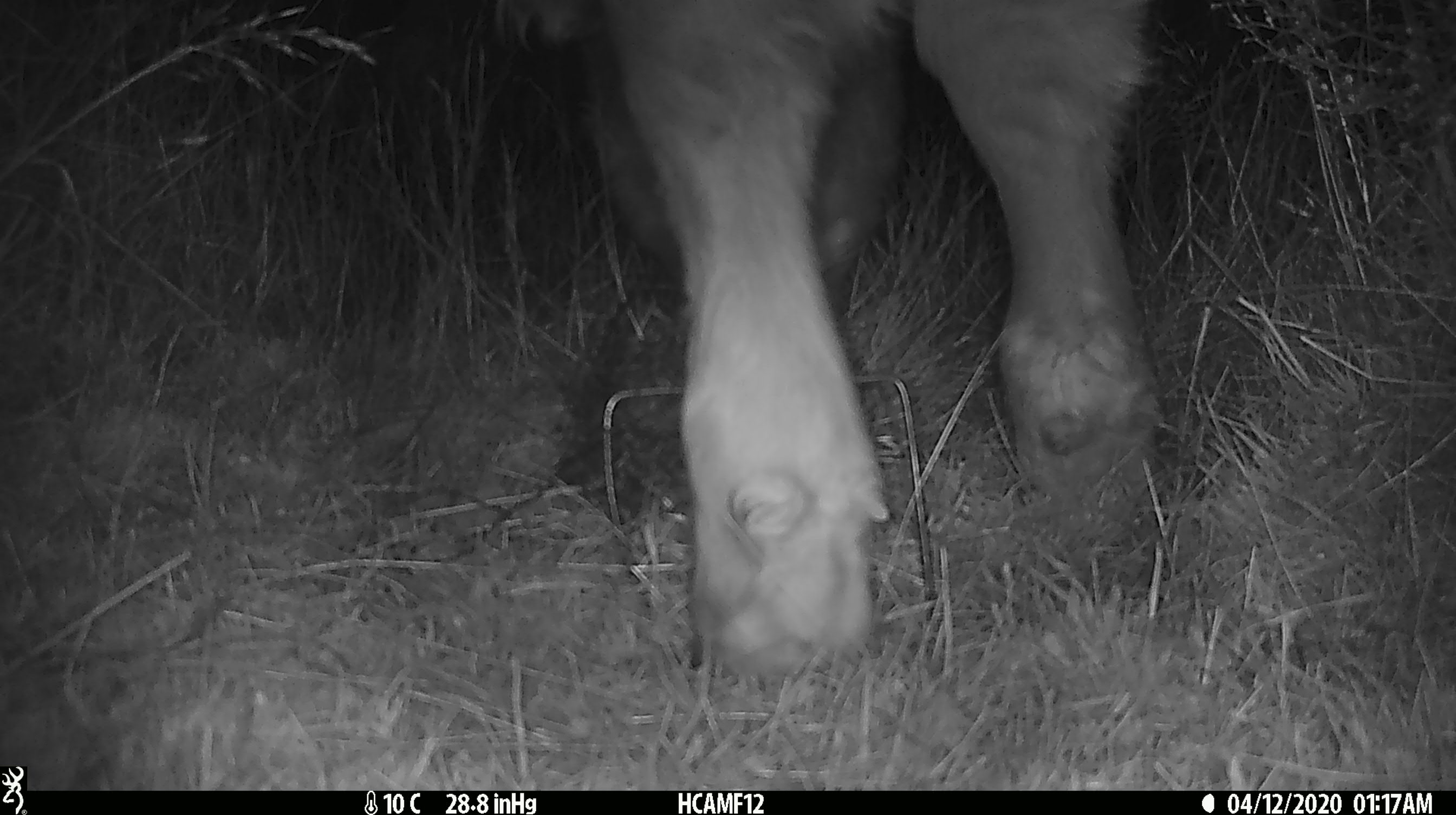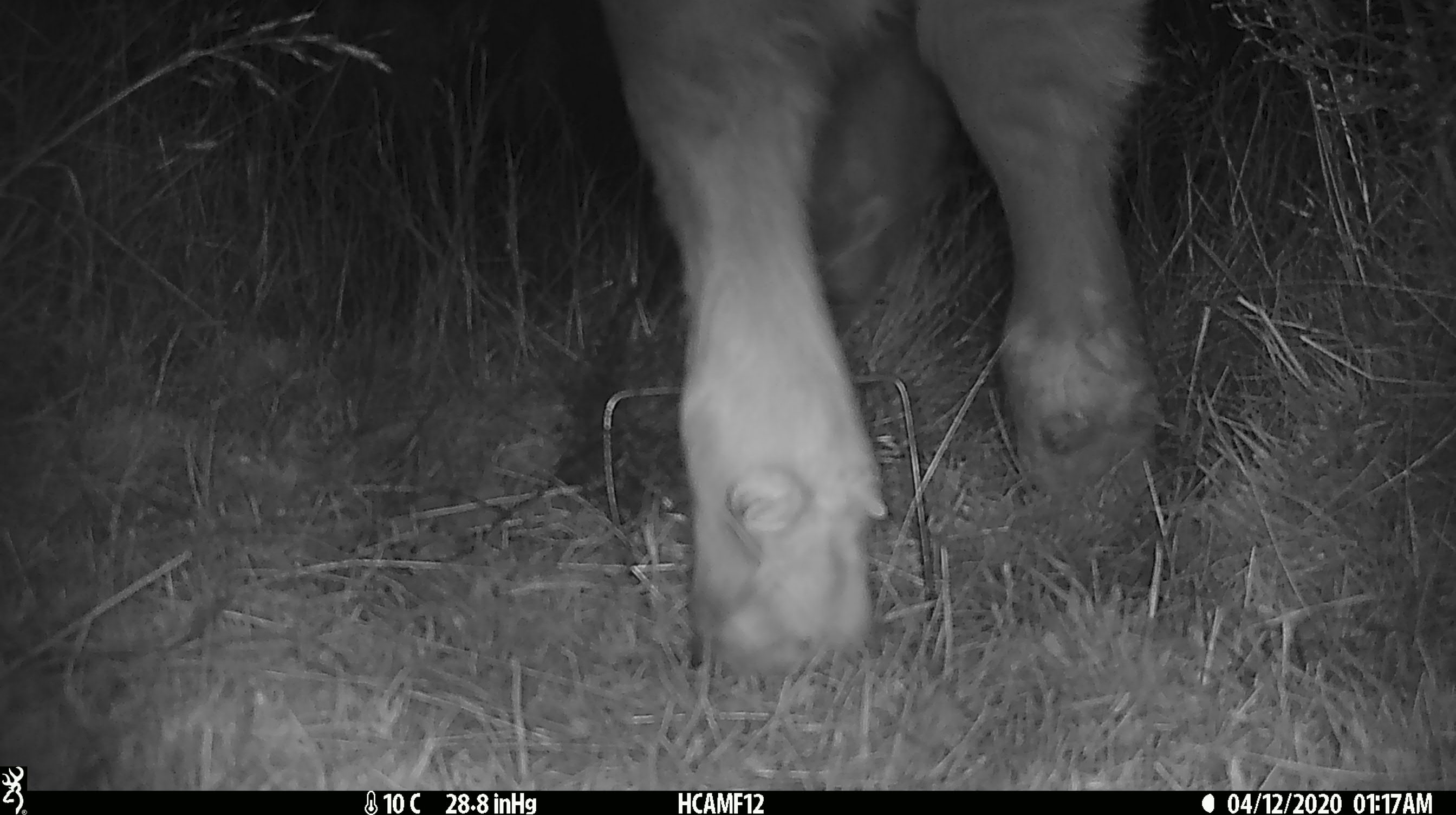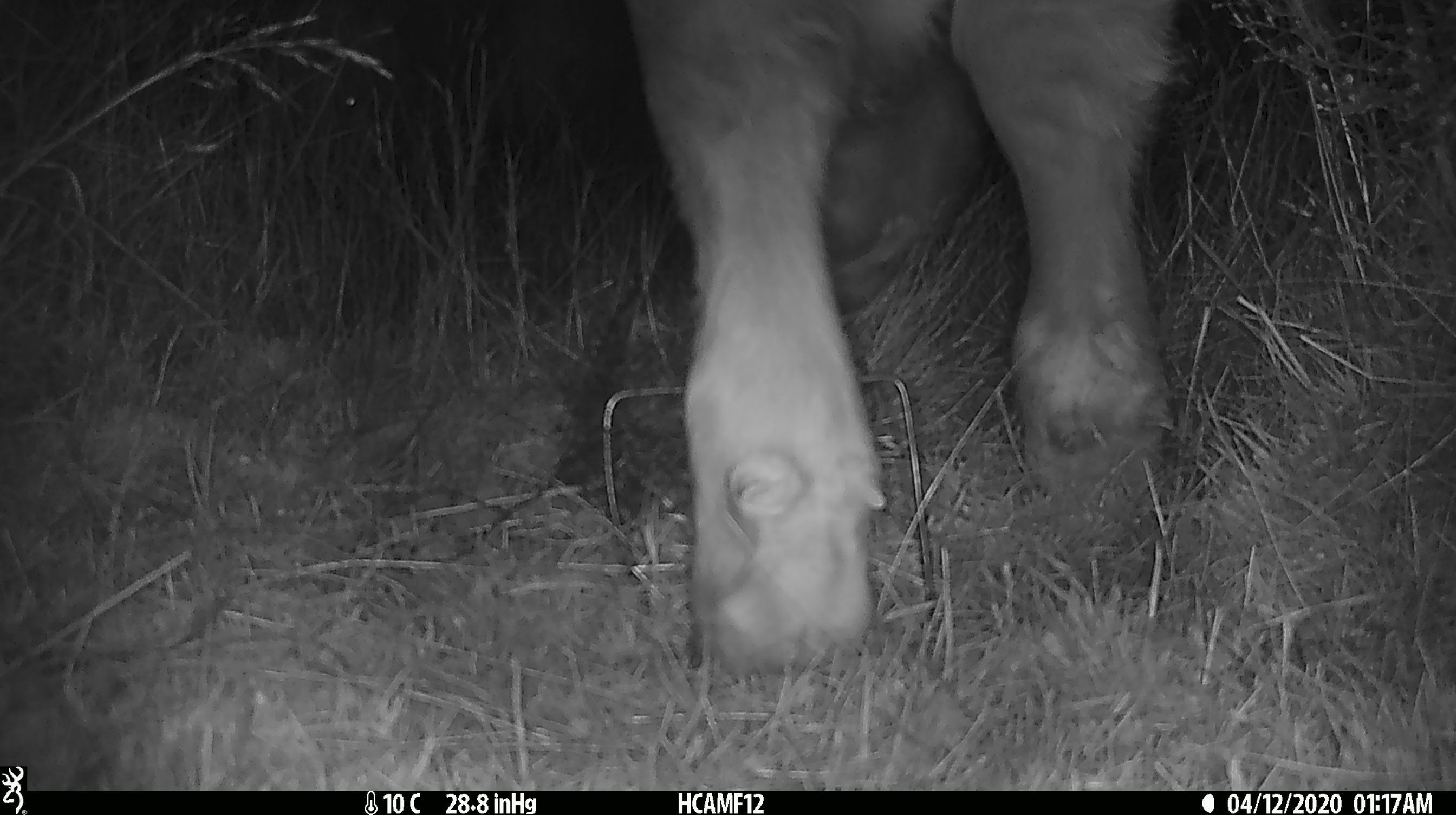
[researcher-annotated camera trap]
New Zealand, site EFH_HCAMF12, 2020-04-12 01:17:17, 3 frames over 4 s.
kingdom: Animalia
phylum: Chordata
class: Mammalia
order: Artiodactyla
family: Bovidae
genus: Bos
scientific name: Bos taurus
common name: domestic cow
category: cow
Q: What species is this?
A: Cow (domestic cow) (Bos taurus).